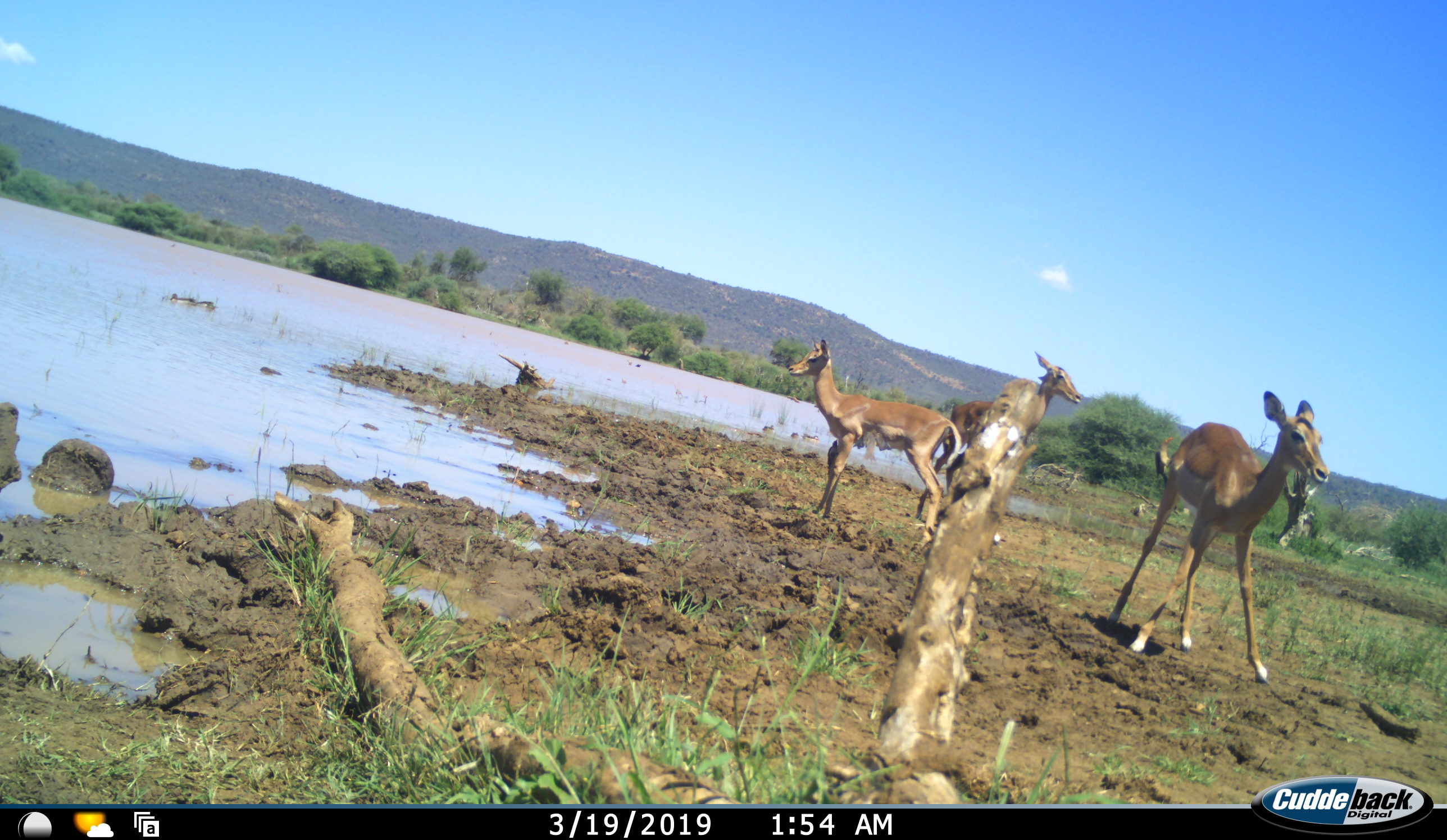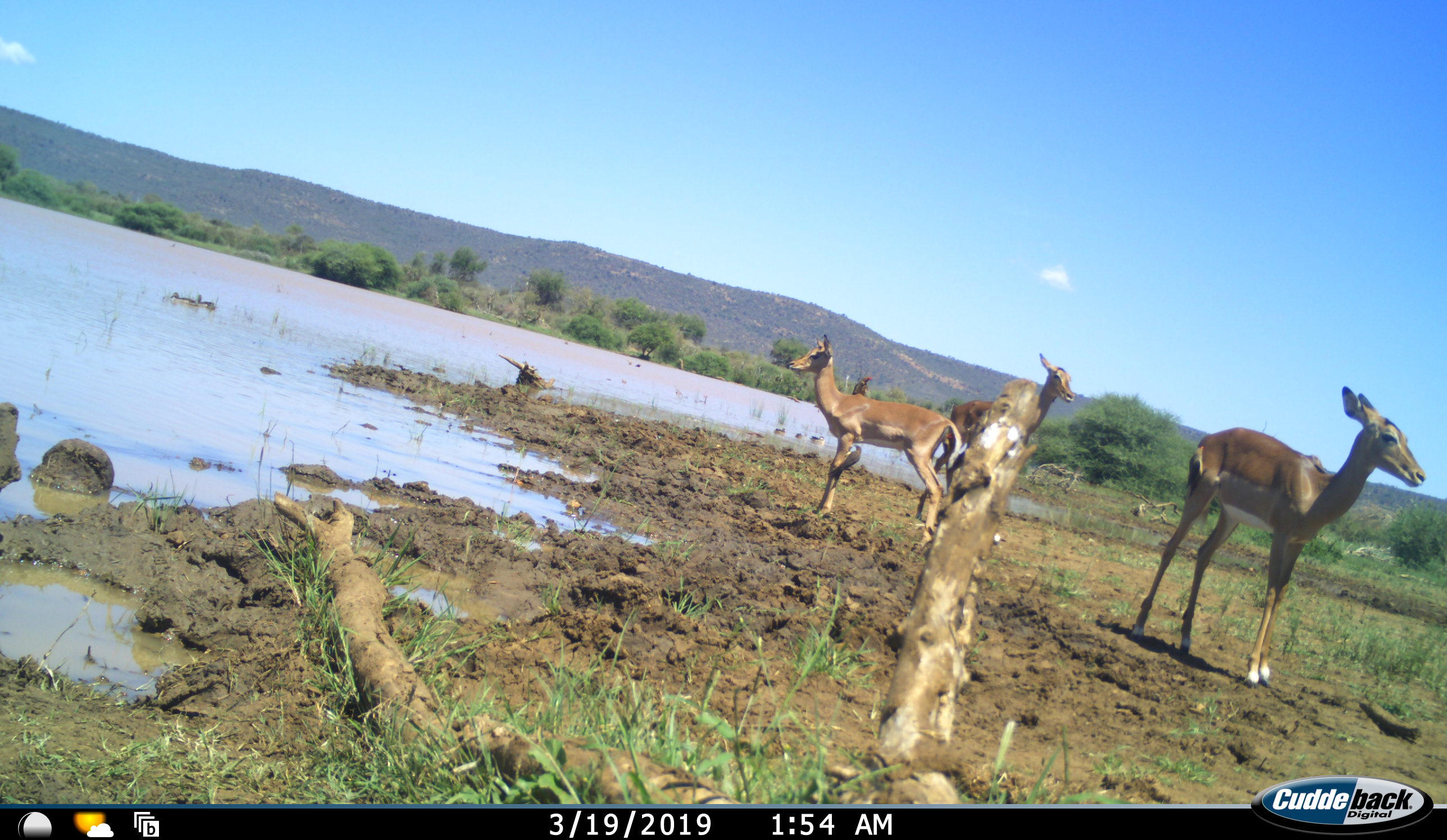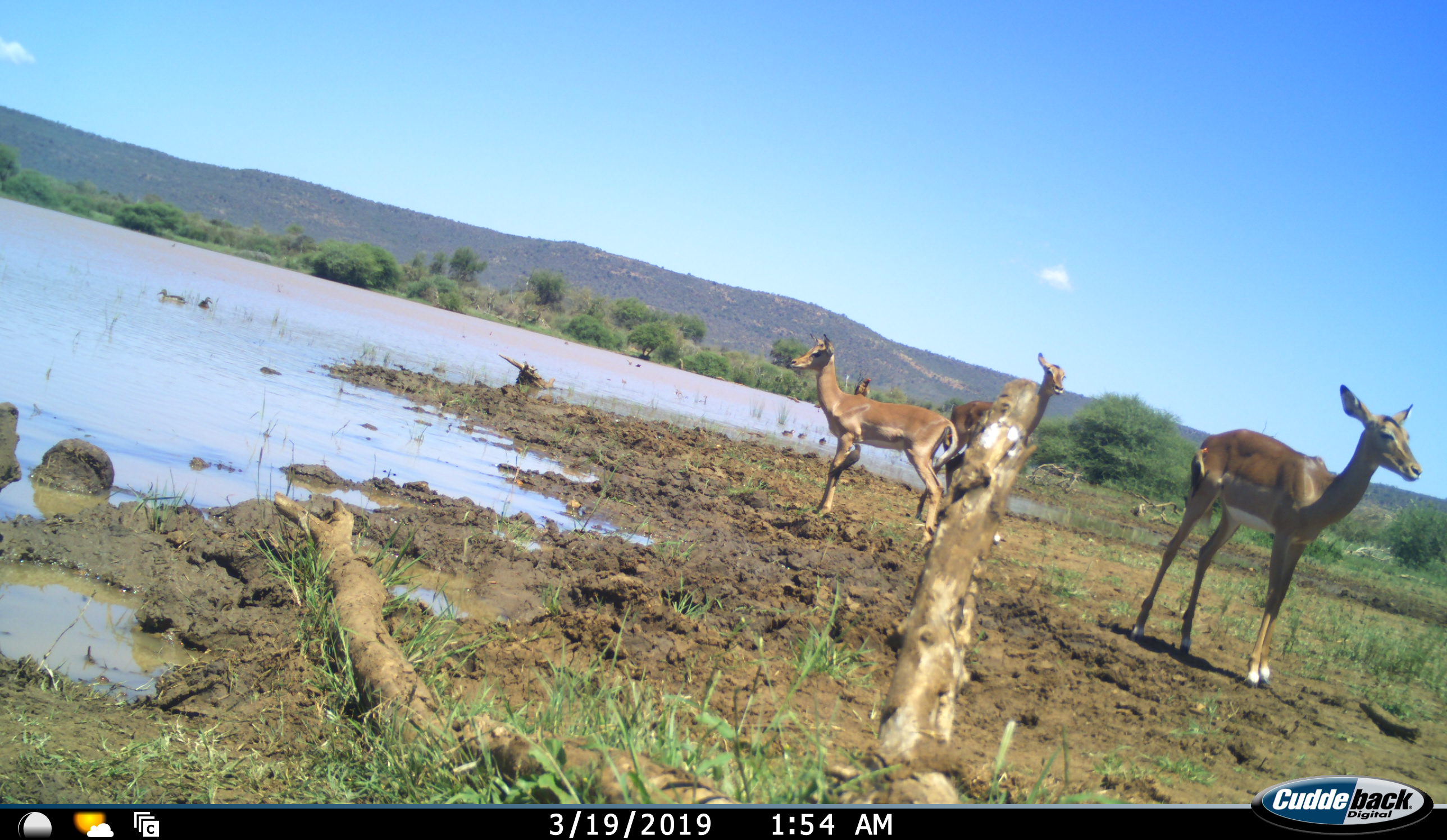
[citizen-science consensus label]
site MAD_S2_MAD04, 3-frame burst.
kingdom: Animalia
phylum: Chordata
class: Mammalia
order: Artiodactyla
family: Bovidae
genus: Aepyceros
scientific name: Aepyceros melampus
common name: impala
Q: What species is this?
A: Impala (Aepyceros melampus).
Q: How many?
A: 3.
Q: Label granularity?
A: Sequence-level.